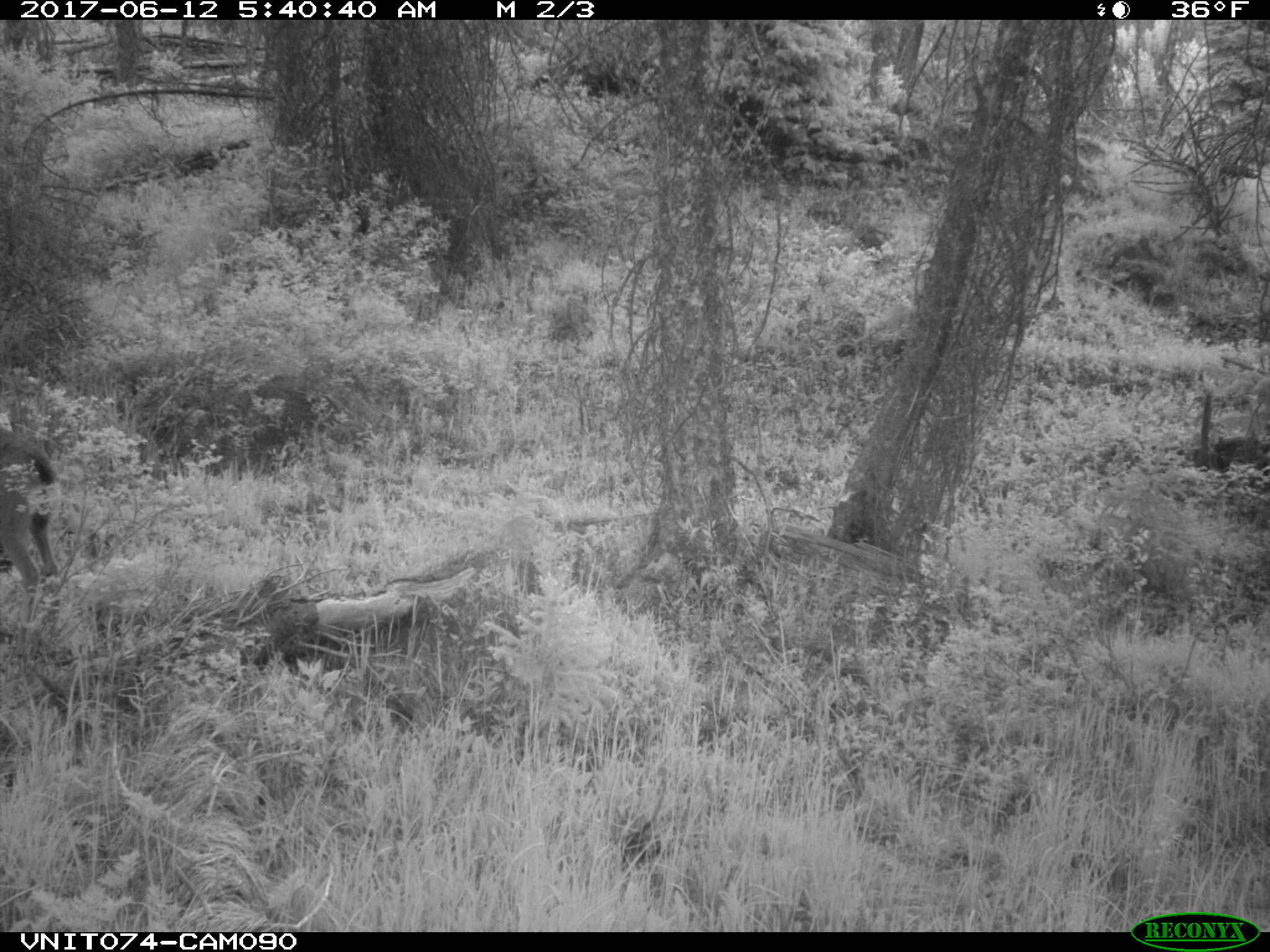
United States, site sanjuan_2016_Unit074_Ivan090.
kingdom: Animalia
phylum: Chordata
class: Mammalia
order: Artiodactyla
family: Cervidae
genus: Odocoileus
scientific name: Odocoileus hemionus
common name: mule deer